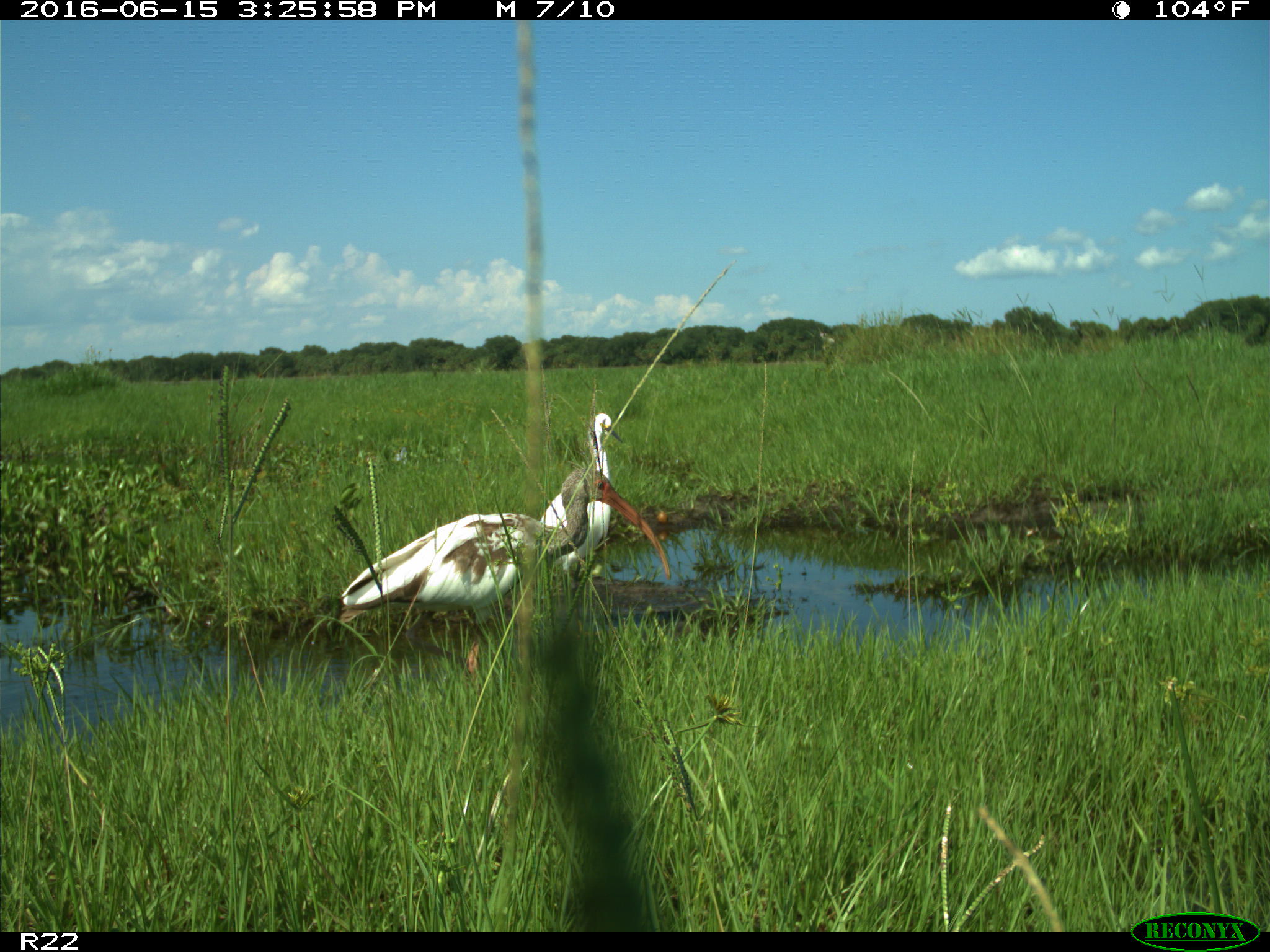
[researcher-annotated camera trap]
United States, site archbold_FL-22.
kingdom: Animalia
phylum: Chordata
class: Aves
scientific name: Aves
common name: birds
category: unidentified bird